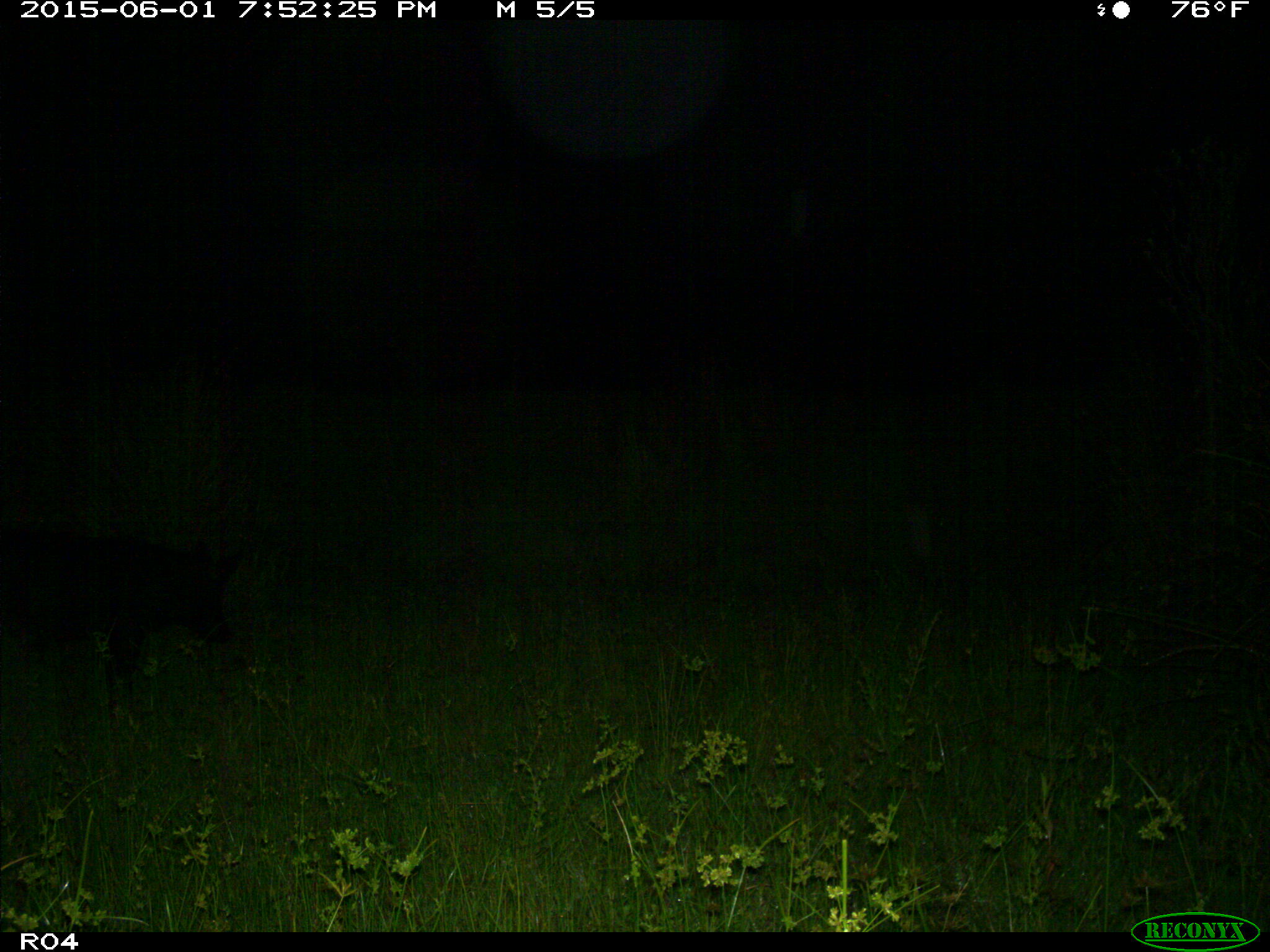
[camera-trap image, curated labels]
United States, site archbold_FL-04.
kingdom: Animalia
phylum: Chordata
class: Mammalia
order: Artiodactyla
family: Suidae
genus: Sus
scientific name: Sus scrofa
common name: wild boar